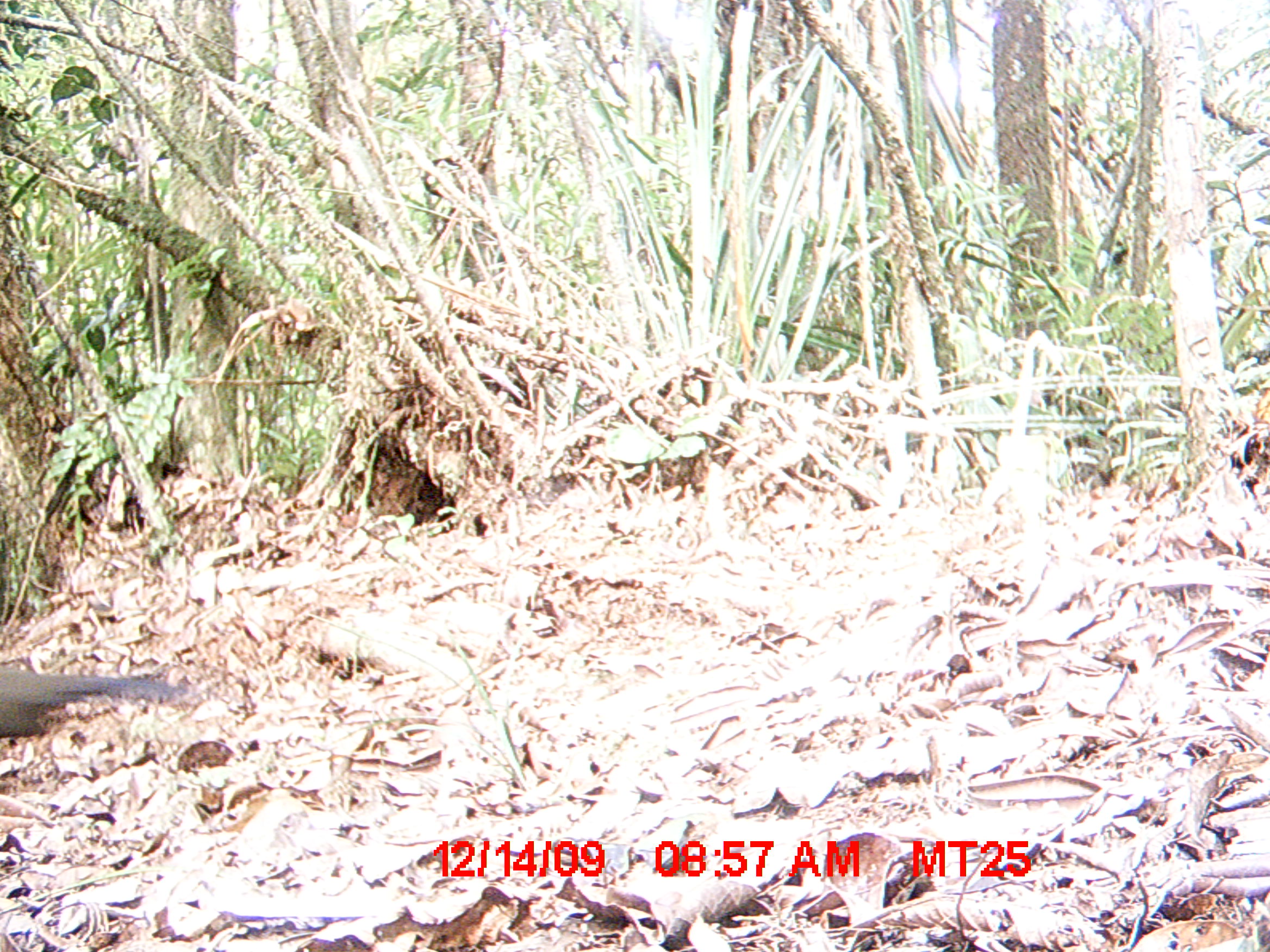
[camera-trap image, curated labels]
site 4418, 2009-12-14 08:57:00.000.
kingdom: Animalia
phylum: Chordata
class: Aves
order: Cuculiformes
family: Cuculidae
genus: Coua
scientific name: Coua caerulea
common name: blue coua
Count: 1.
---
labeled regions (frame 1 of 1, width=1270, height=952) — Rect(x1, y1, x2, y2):
coua caerulea: Rect(1, 665, 187, 739)